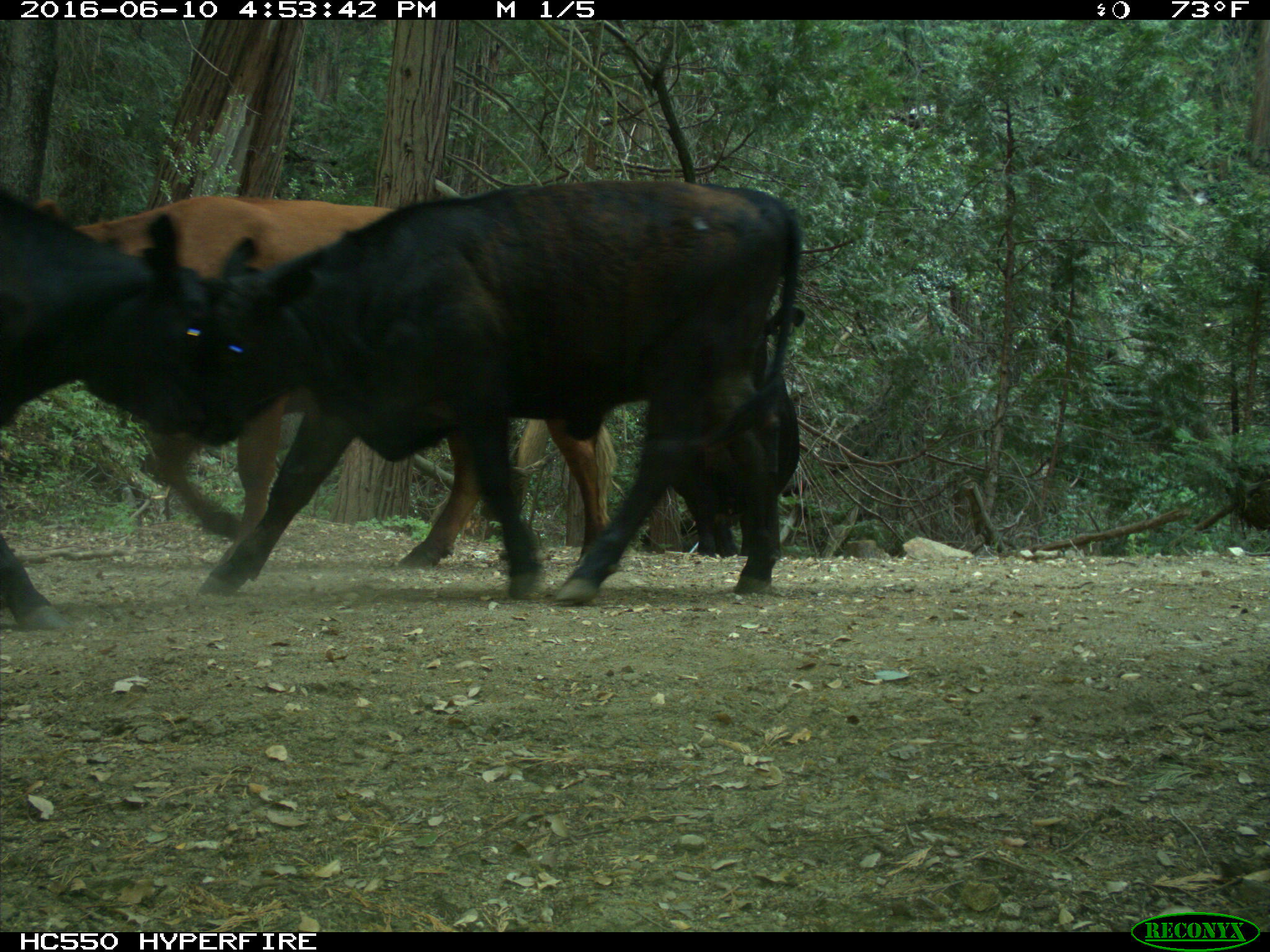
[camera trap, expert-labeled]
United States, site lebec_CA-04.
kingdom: Animalia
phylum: Chordata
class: Mammalia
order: Artiodactyla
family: Bovidae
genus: Bos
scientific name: Bos taurus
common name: domestic cow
Bos taurus (domestic cow).